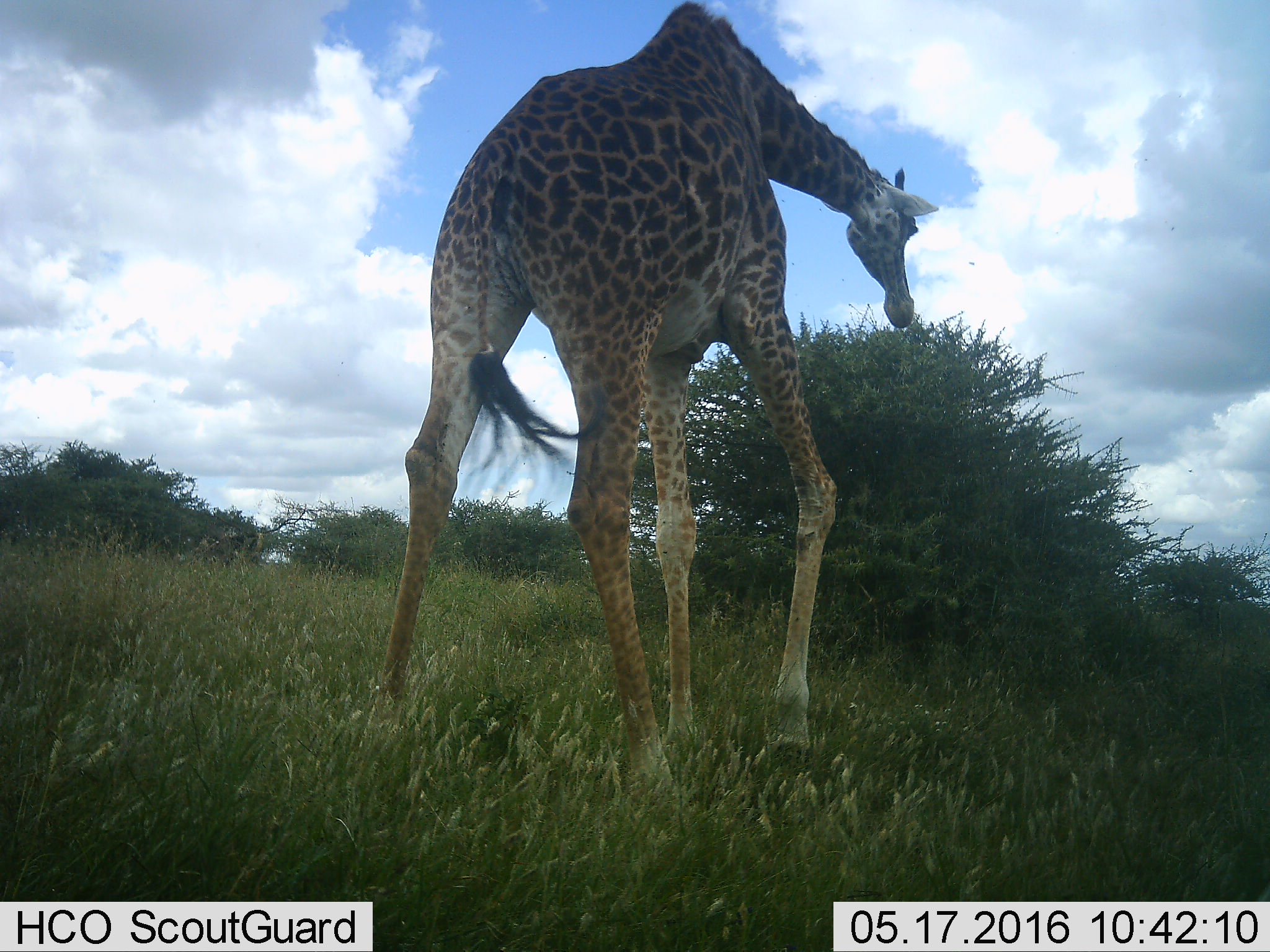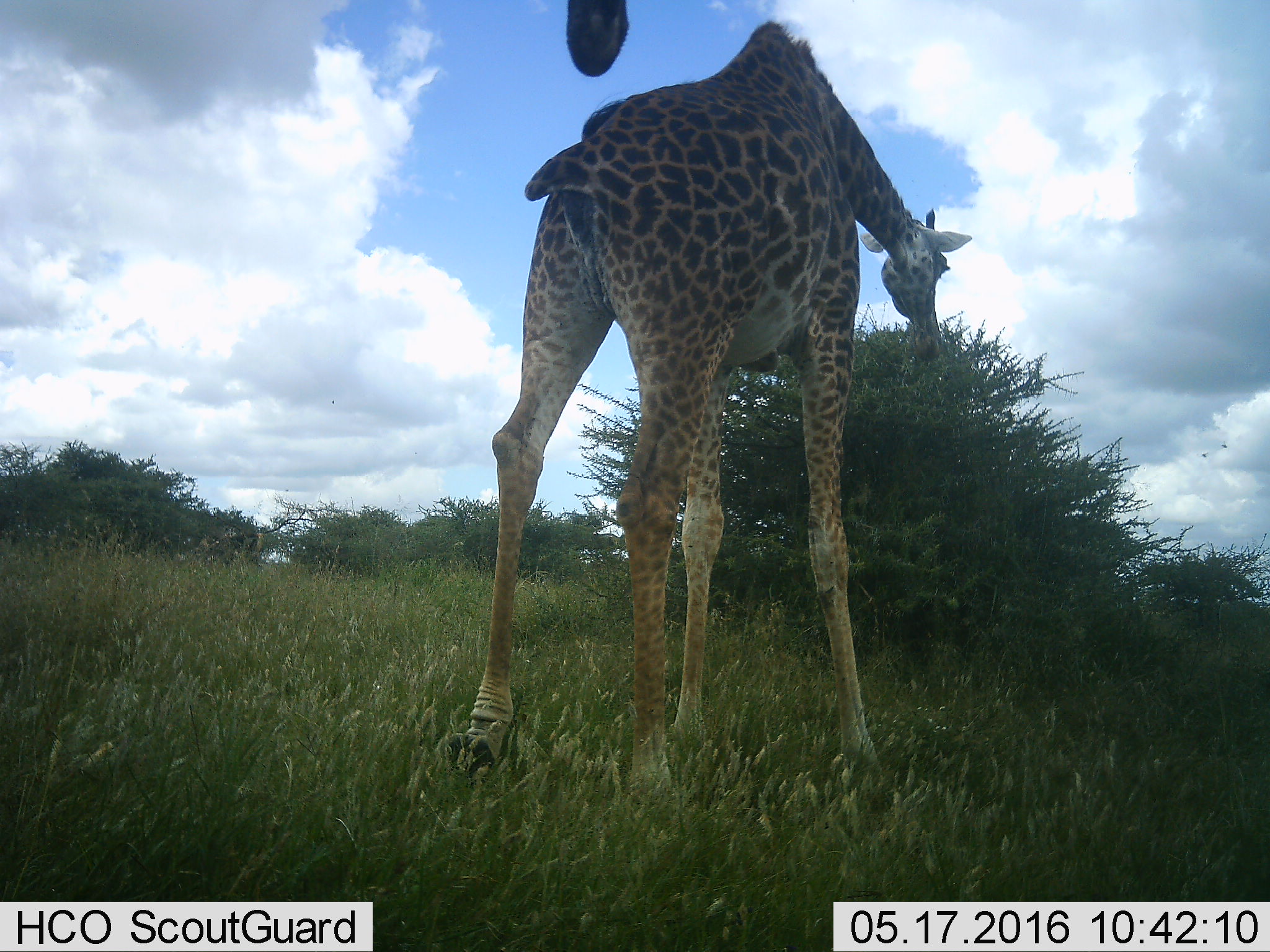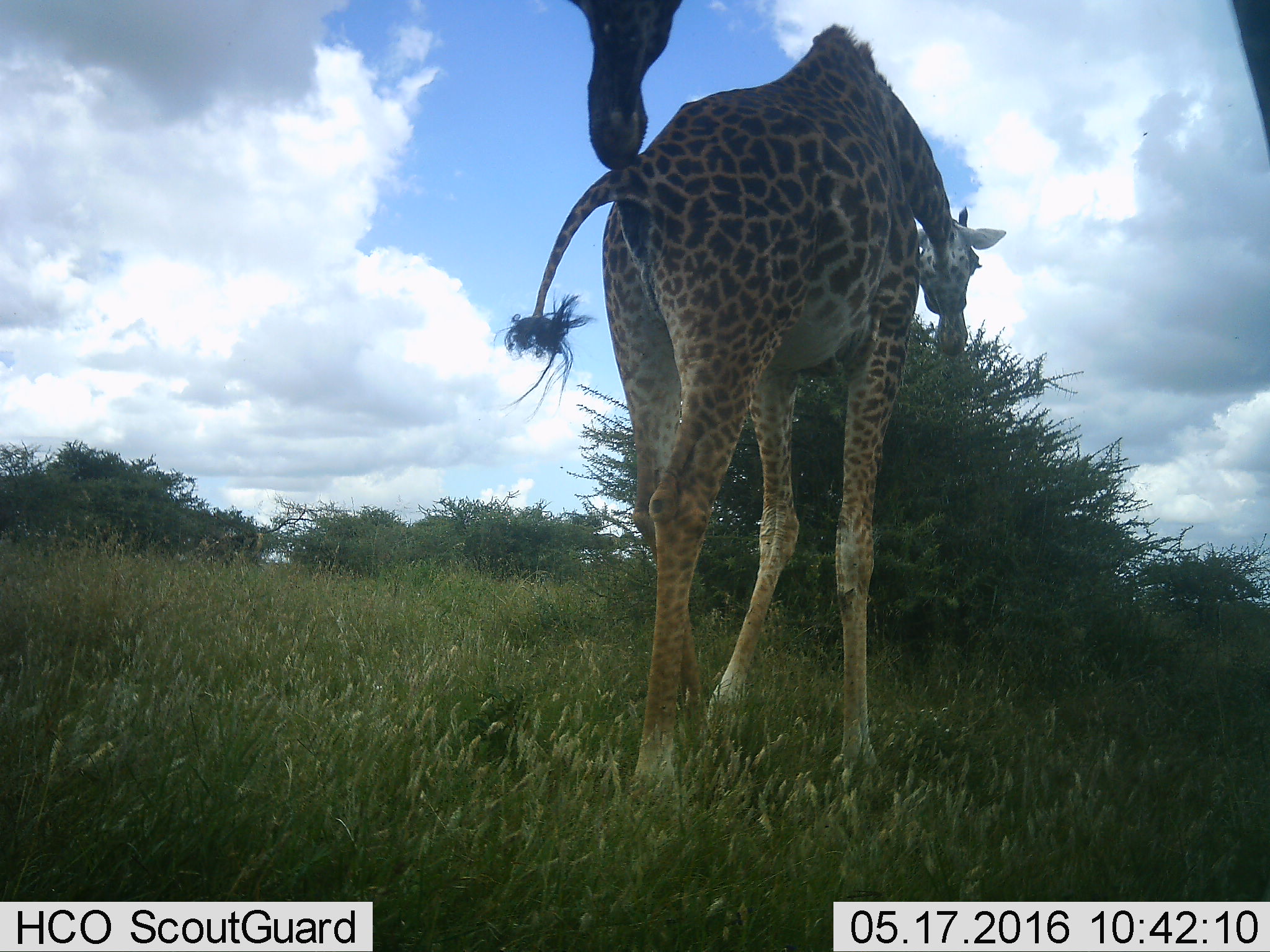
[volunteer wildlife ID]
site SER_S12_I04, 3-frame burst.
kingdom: Animalia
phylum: Chordata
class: Mammalia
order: Artiodactyla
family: Giraffidae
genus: Giraffa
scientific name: Giraffa camelopardalis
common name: giraffe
Giraffe (Giraffa camelopardalis), count 1. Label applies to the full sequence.